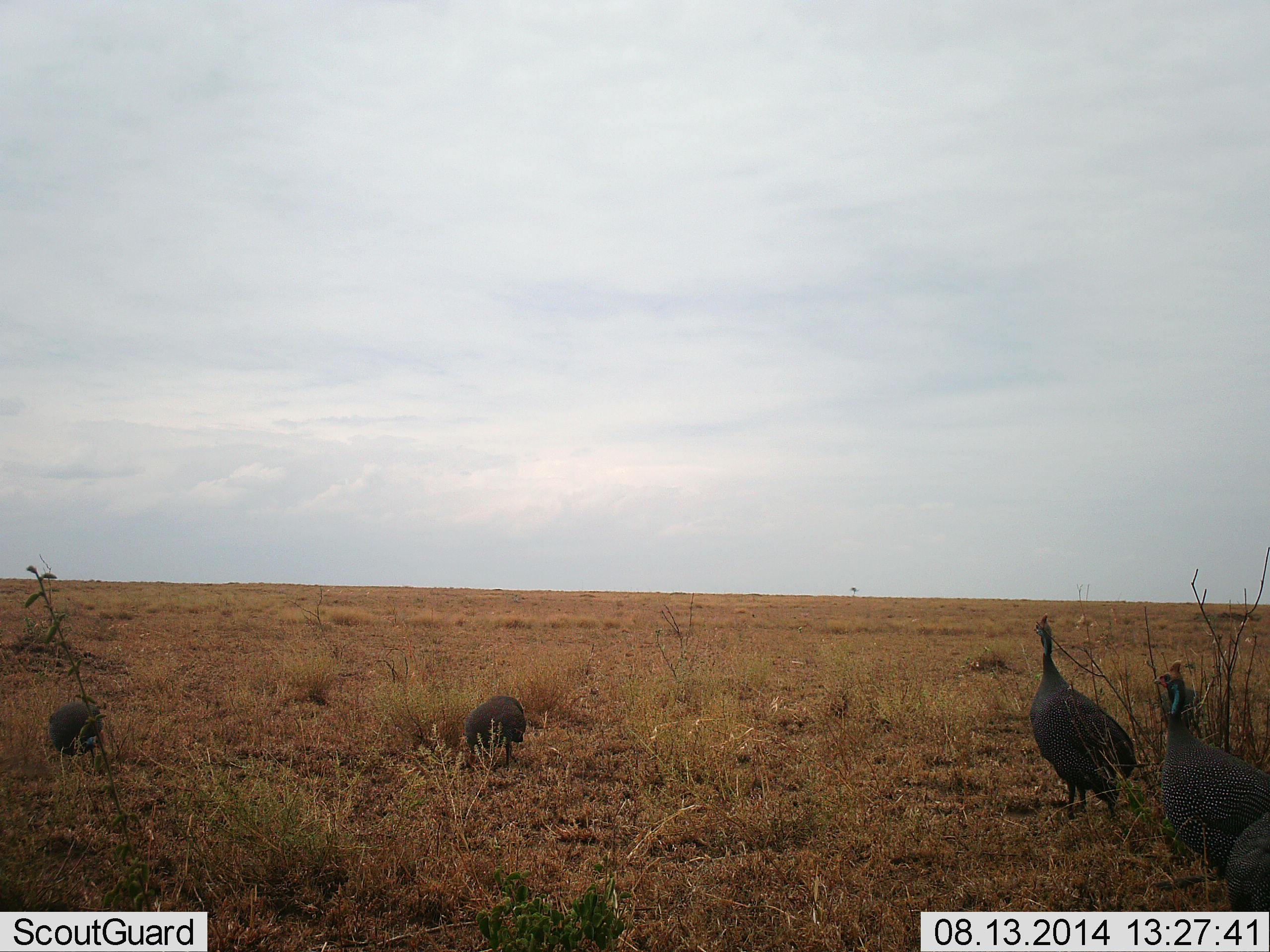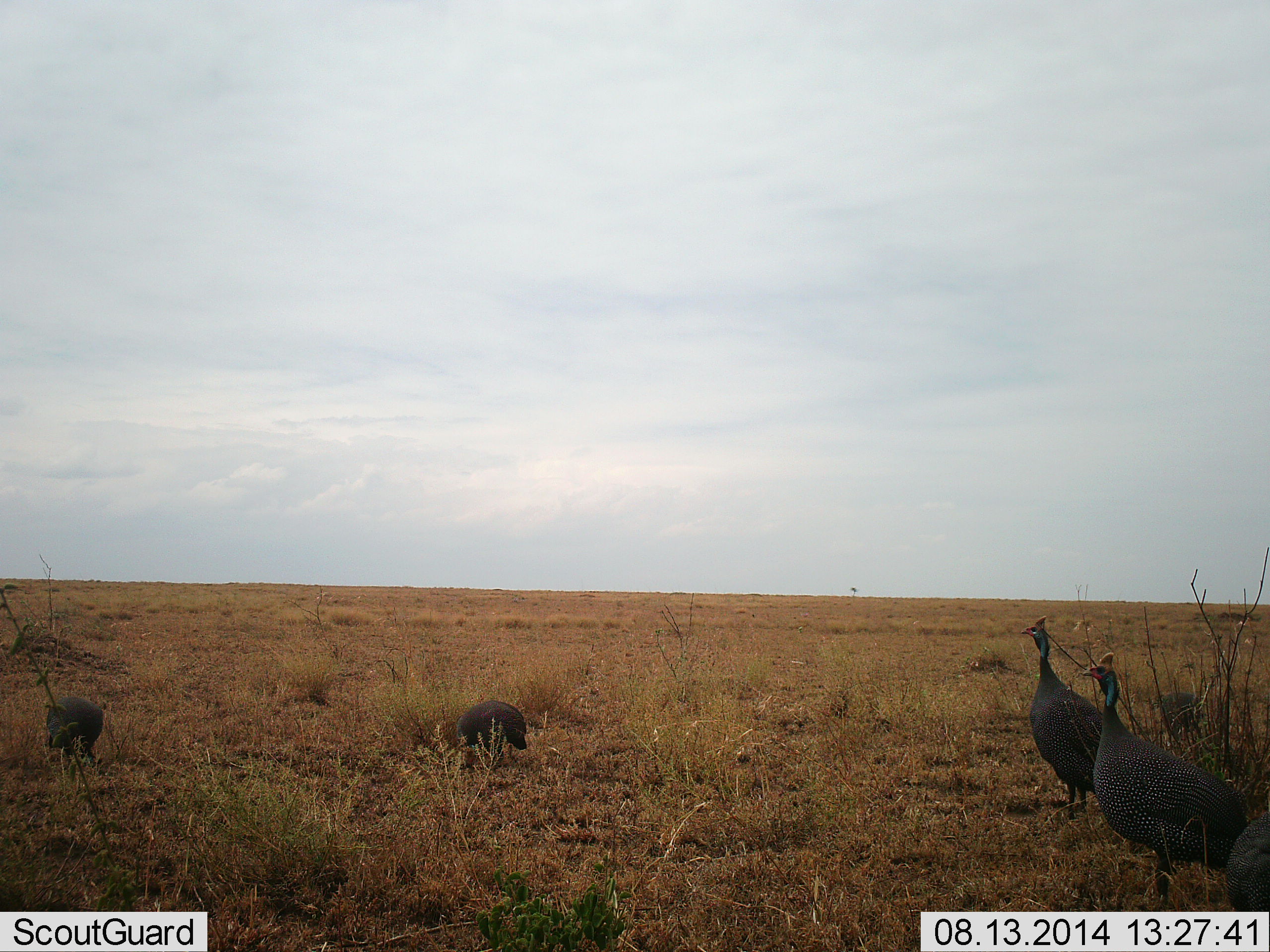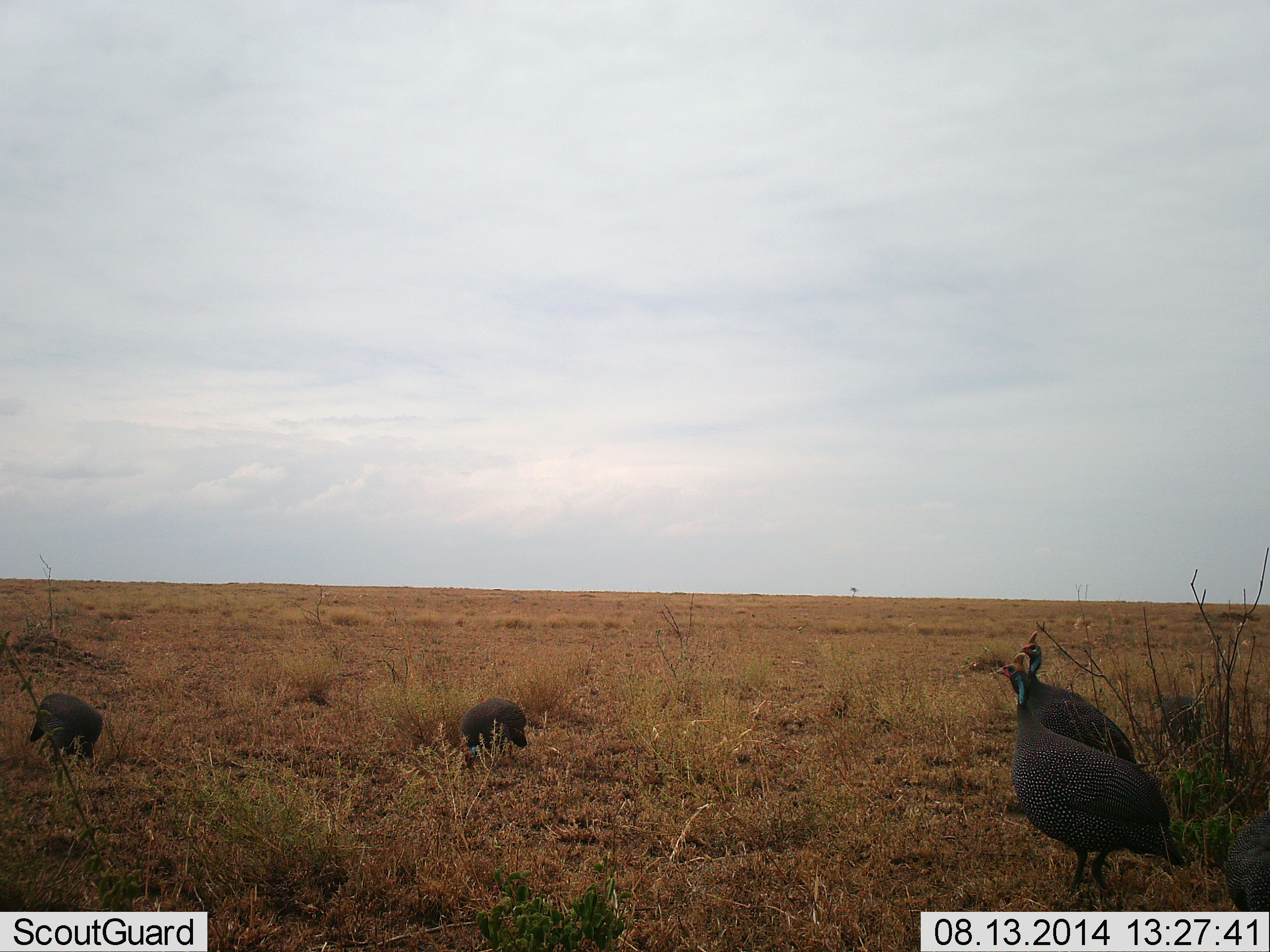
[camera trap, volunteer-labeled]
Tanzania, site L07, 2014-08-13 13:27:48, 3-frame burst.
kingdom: Animalia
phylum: Chordata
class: Aves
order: Galliformes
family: Numididae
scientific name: Numididae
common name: guinea fowl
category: guineafowl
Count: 6.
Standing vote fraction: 80%.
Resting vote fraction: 0%.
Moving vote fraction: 30%.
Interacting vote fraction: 0%.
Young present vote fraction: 0%.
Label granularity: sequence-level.